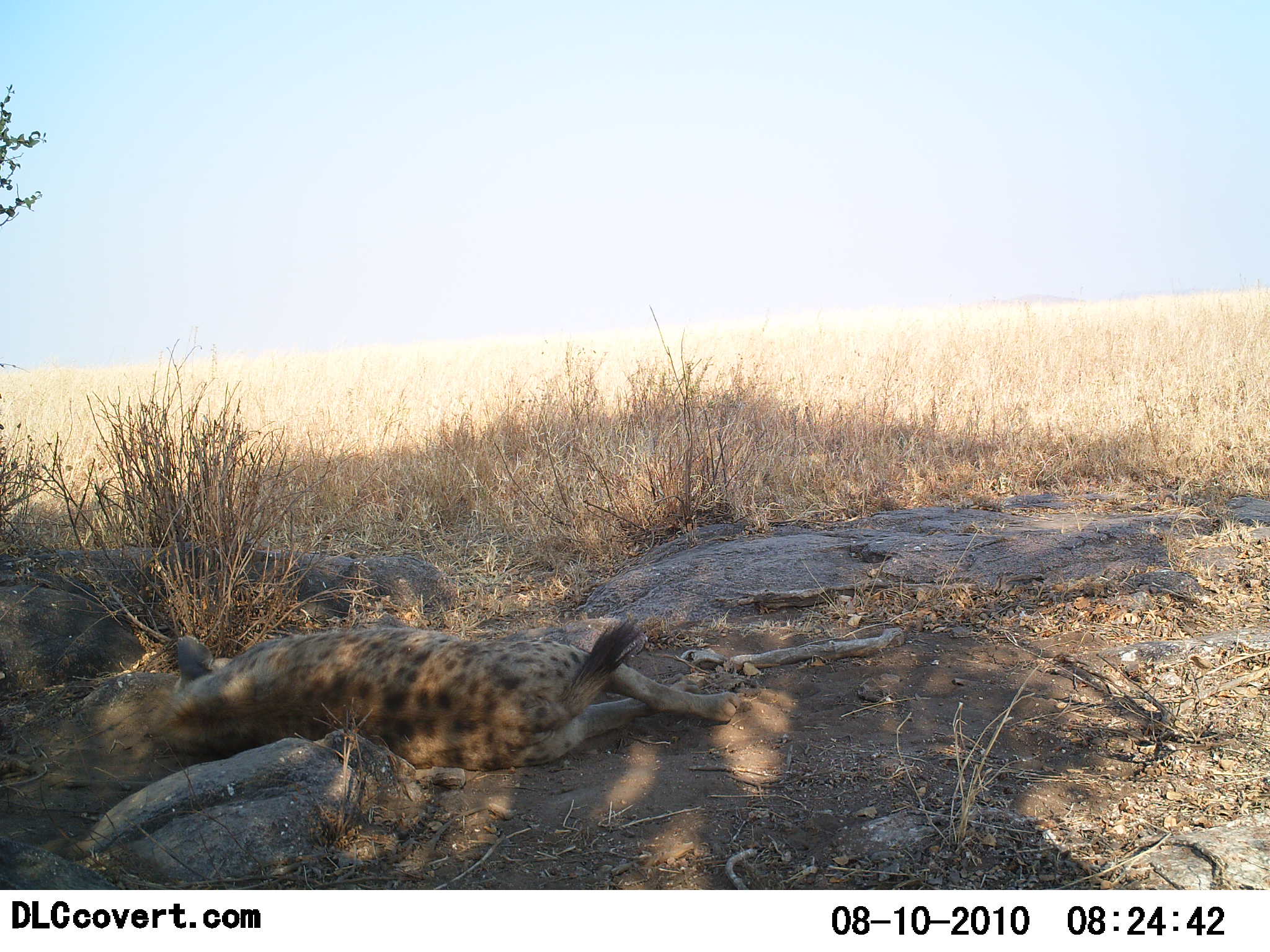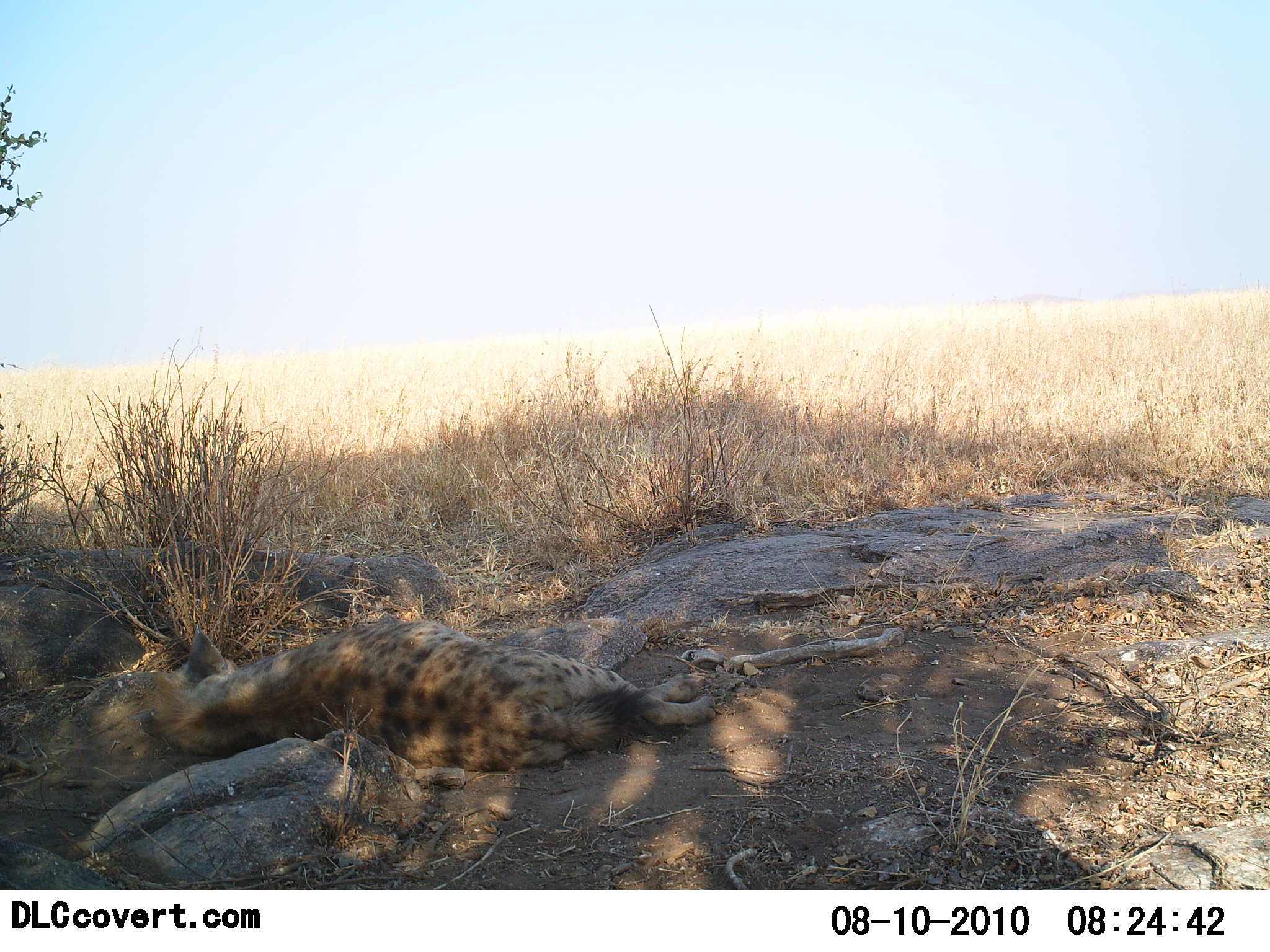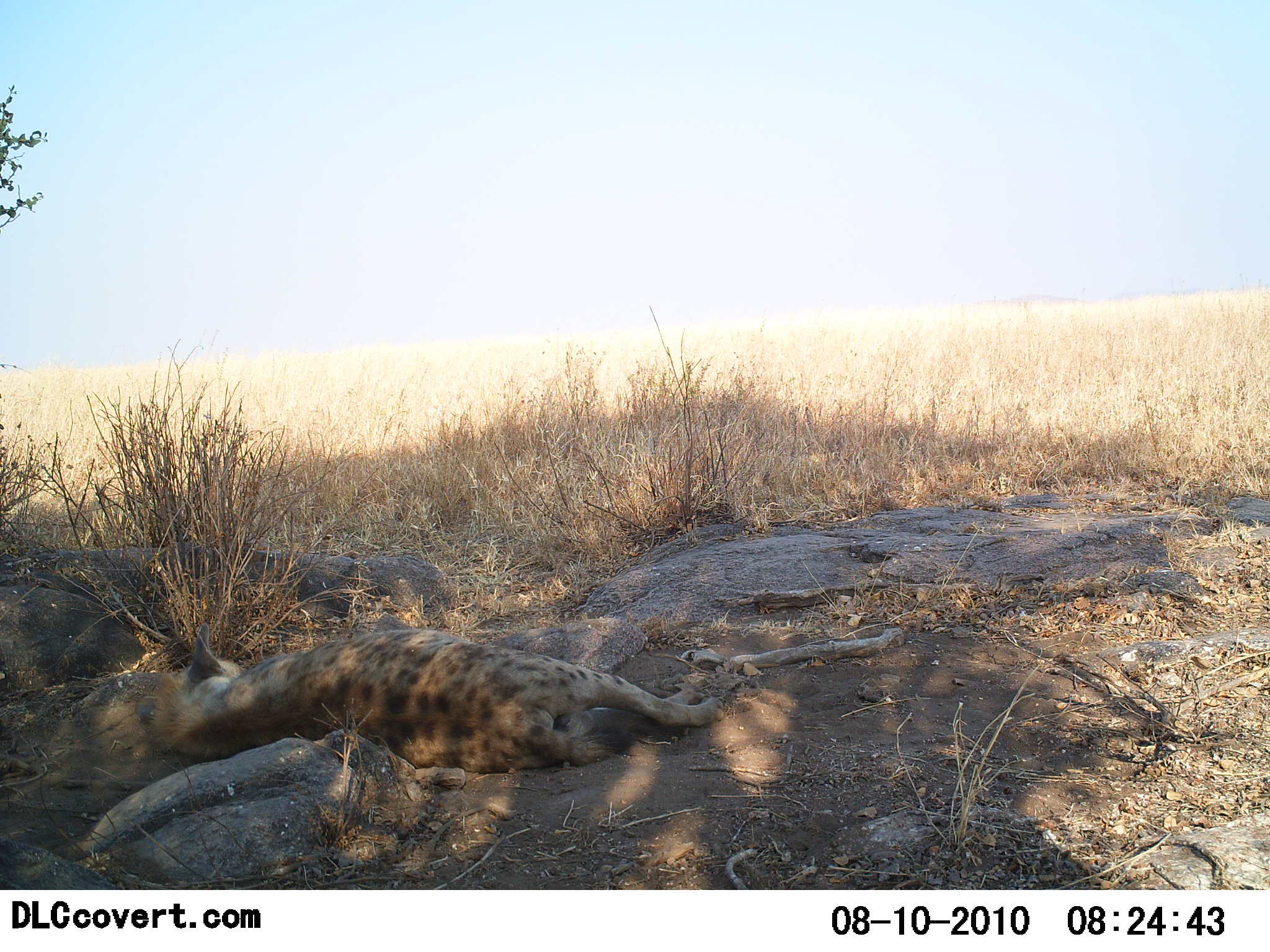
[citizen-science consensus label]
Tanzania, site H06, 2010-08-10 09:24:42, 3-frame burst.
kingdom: Animalia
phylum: Chordata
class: Mammalia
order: Carnivora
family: Hyaenidae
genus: Crocuta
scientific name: Crocuta crocuta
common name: spotted hyena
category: hyenaspotted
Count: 1.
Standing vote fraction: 0%.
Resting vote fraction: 100%.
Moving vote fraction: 0%.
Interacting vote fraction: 0%.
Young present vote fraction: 0%.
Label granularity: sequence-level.